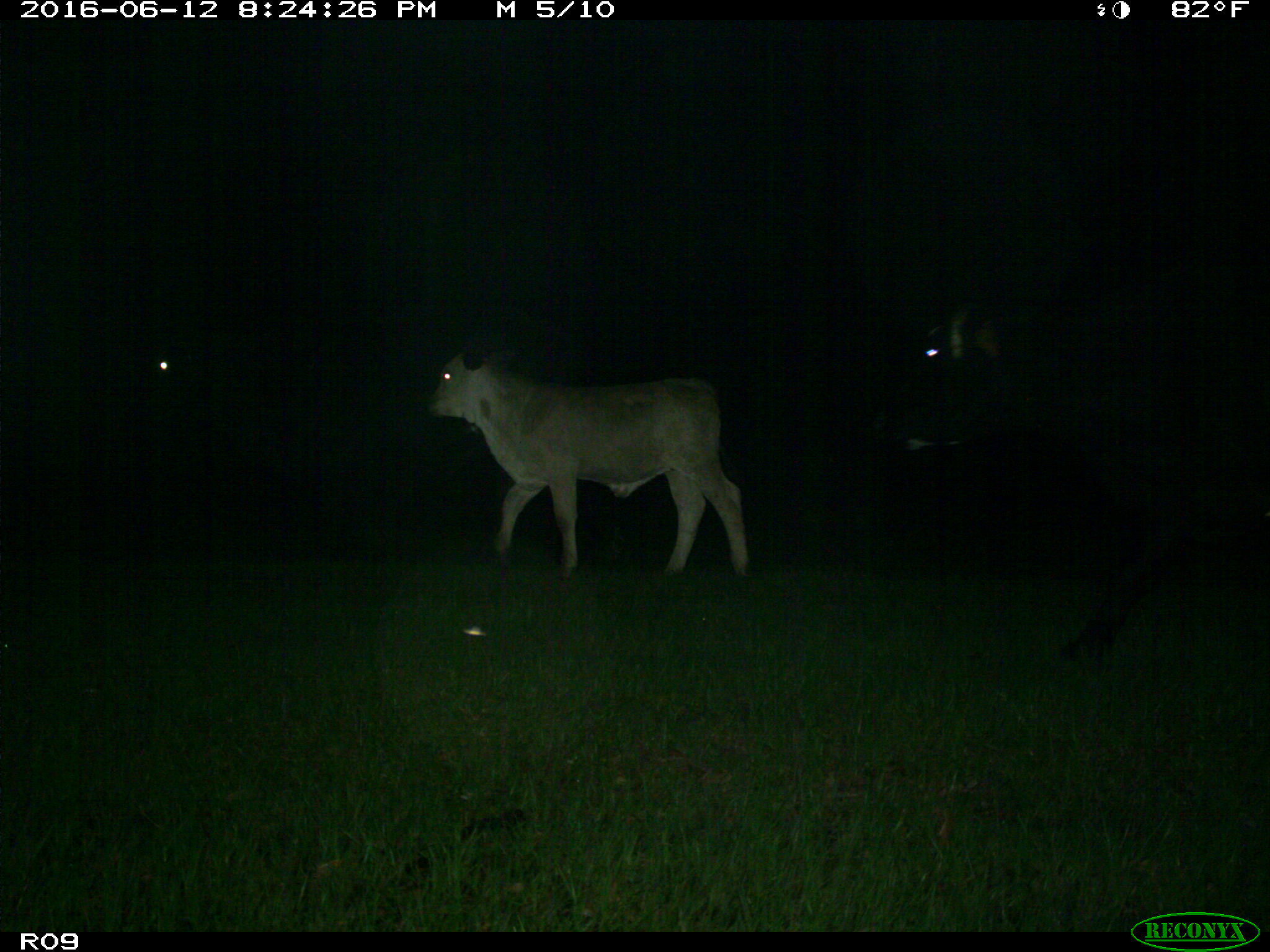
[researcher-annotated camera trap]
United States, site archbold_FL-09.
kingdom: Animalia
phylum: Chordata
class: Mammalia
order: Artiodactyla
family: Bovidae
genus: Bos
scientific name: Bos taurus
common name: domestic cow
Bos taurus (domestic cow).